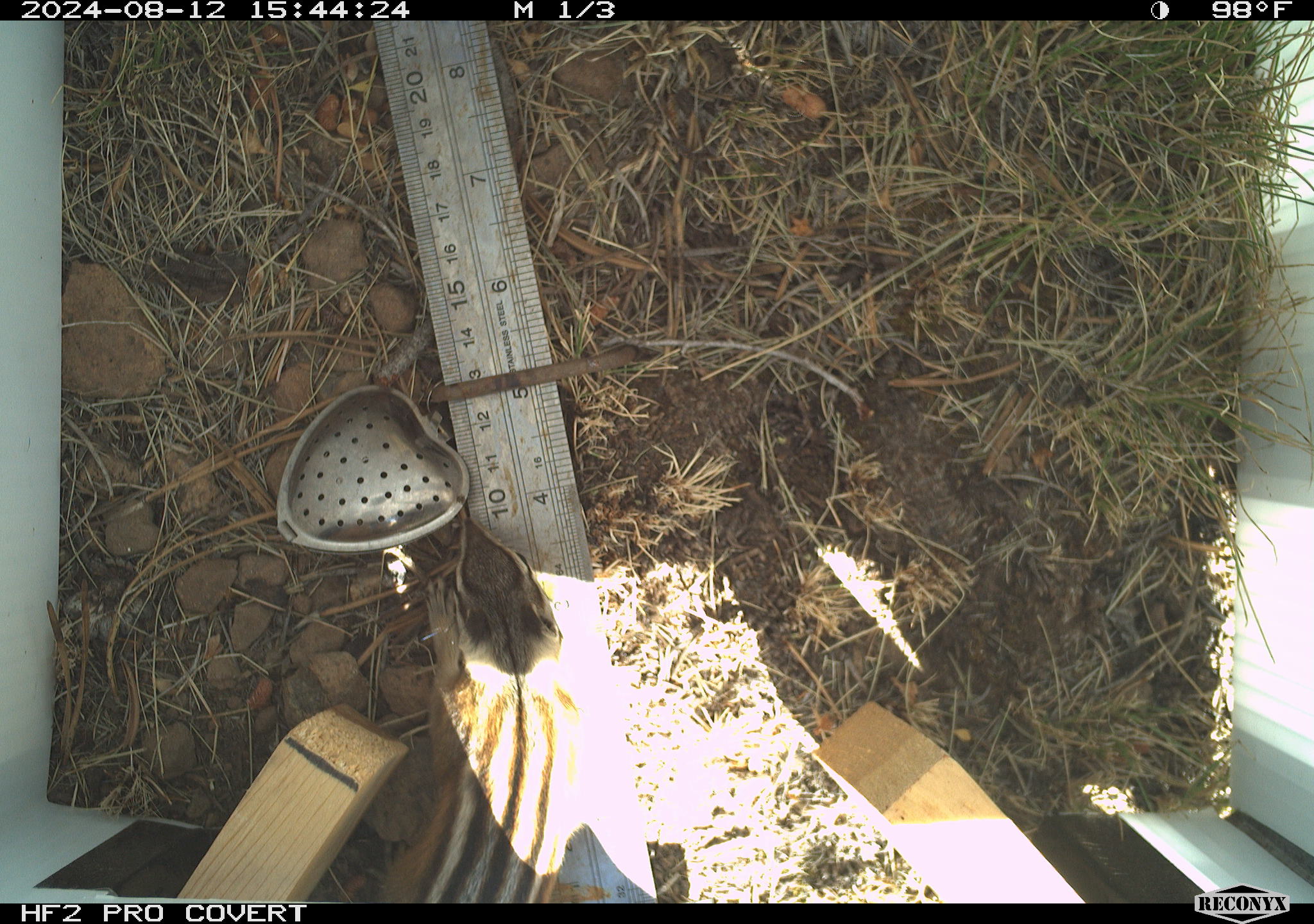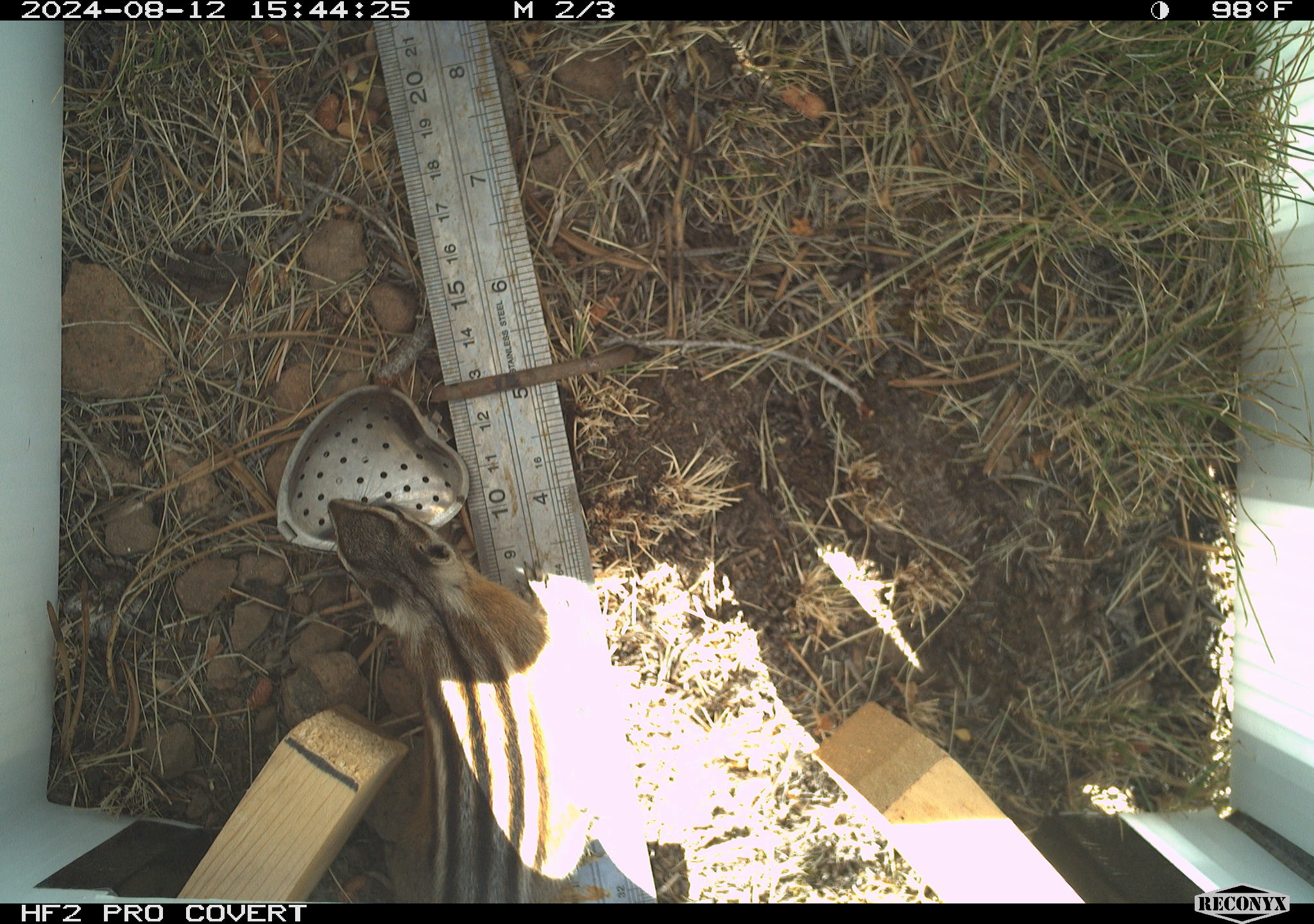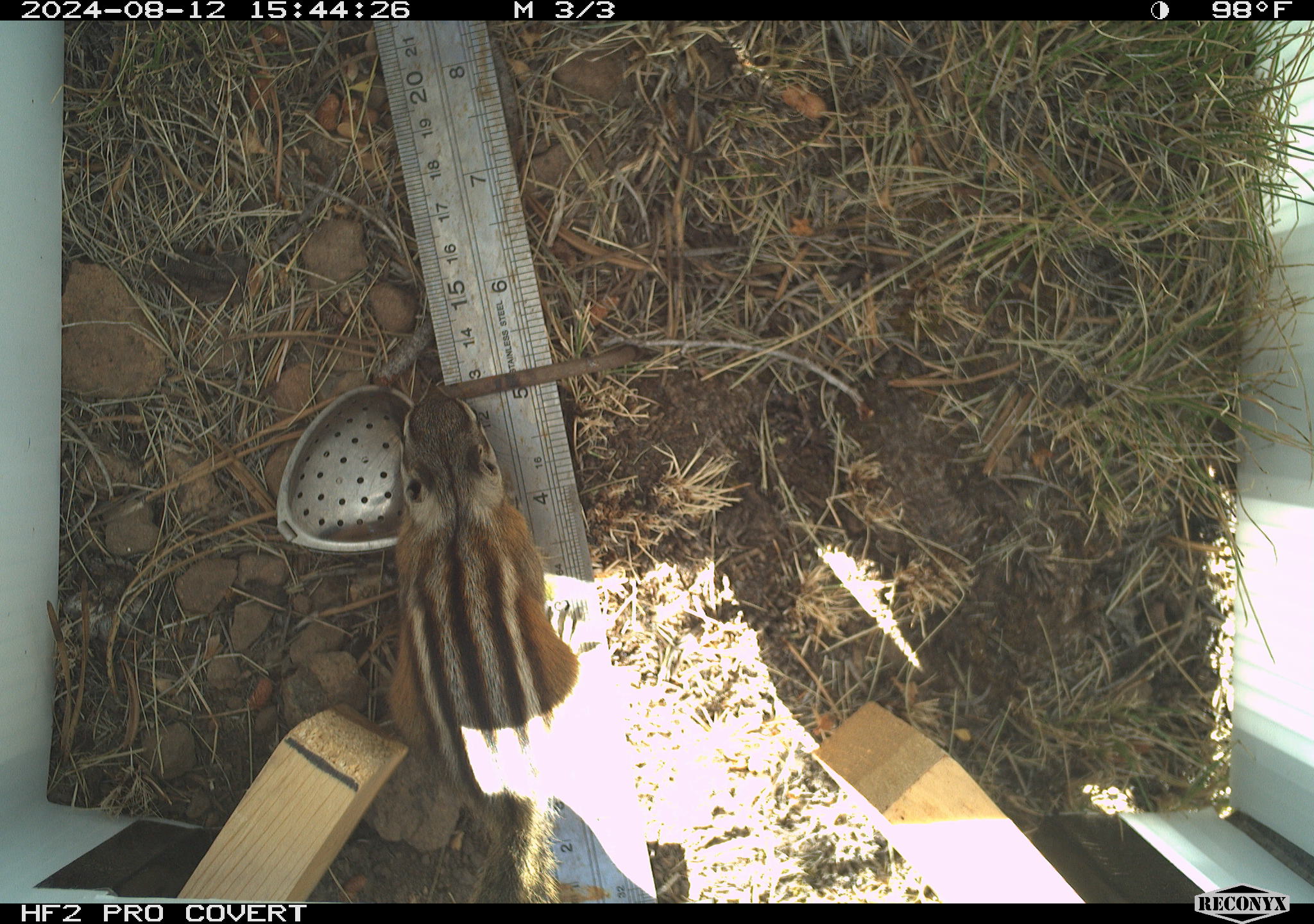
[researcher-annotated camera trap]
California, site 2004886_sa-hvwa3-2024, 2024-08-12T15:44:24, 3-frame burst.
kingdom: Animalia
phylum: Chordata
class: Mammalia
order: Rodentia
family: Sciuridae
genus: Neotamias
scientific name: Neotamias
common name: western chipmunks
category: neotamias species